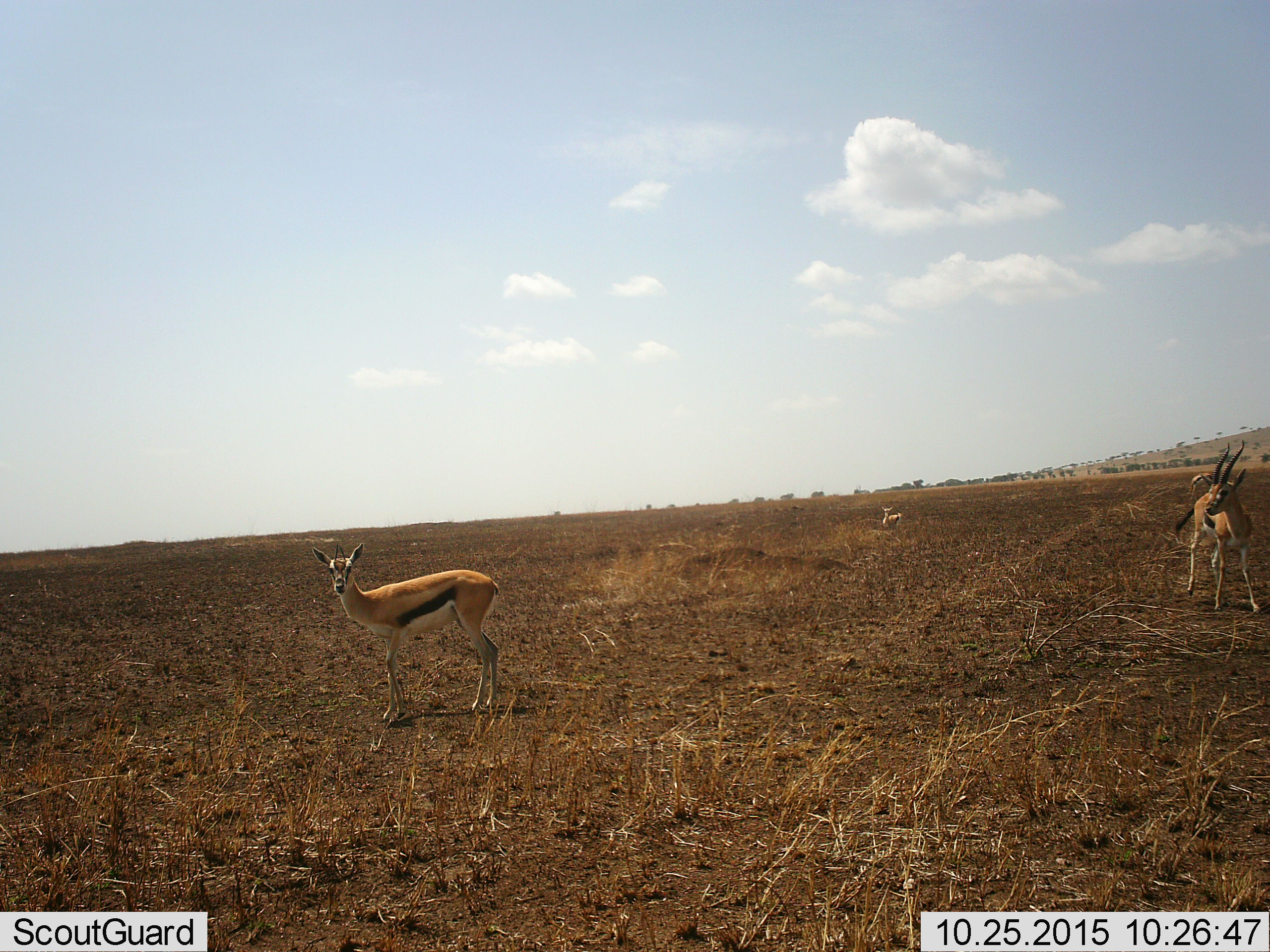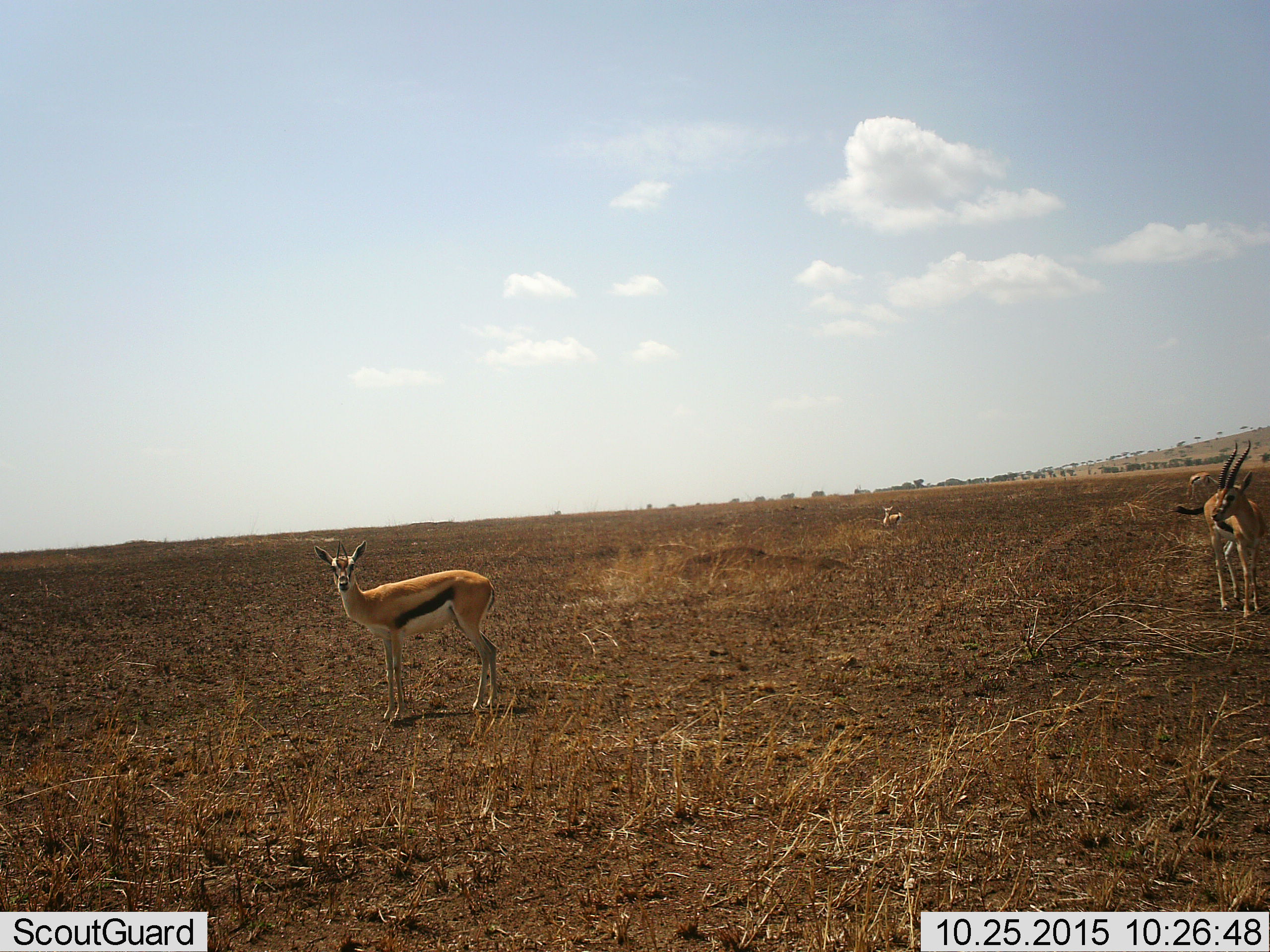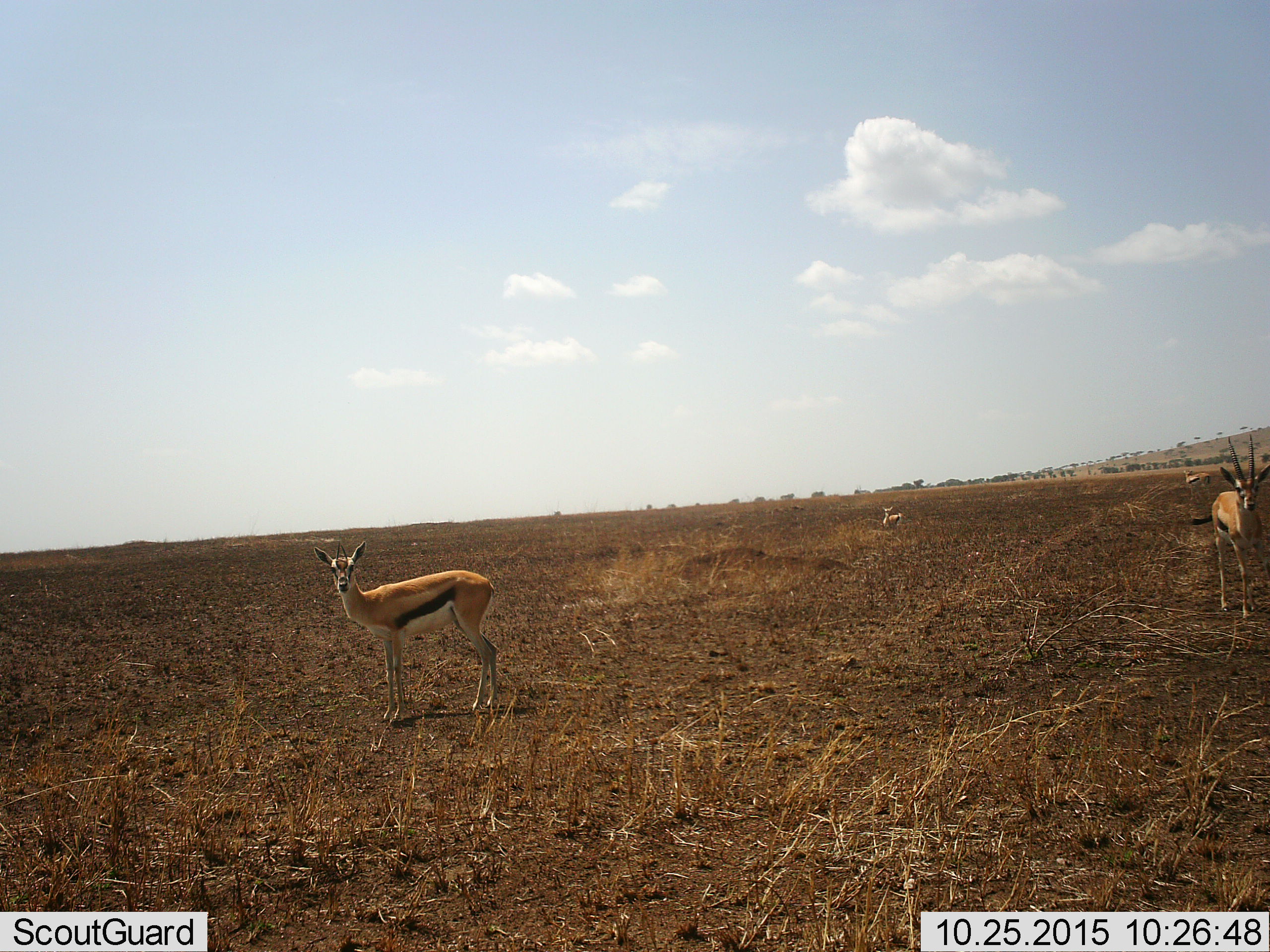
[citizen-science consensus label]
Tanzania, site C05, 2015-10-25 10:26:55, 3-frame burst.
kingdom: Animalia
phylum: Chordata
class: Mammalia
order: Artiodactyla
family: Bovidae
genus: Eudorcas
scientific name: Eudorcas thomsonii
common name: thomson's gazelle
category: gazellethomsons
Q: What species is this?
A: Gazellethomsons (thomson's gazelle) (Eudorcas thomsonii).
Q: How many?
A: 4.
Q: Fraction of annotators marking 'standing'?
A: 93%.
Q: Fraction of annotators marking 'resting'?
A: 36%.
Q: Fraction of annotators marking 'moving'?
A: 43%.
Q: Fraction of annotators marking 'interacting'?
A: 0%.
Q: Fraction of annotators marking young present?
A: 0%.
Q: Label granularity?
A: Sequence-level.